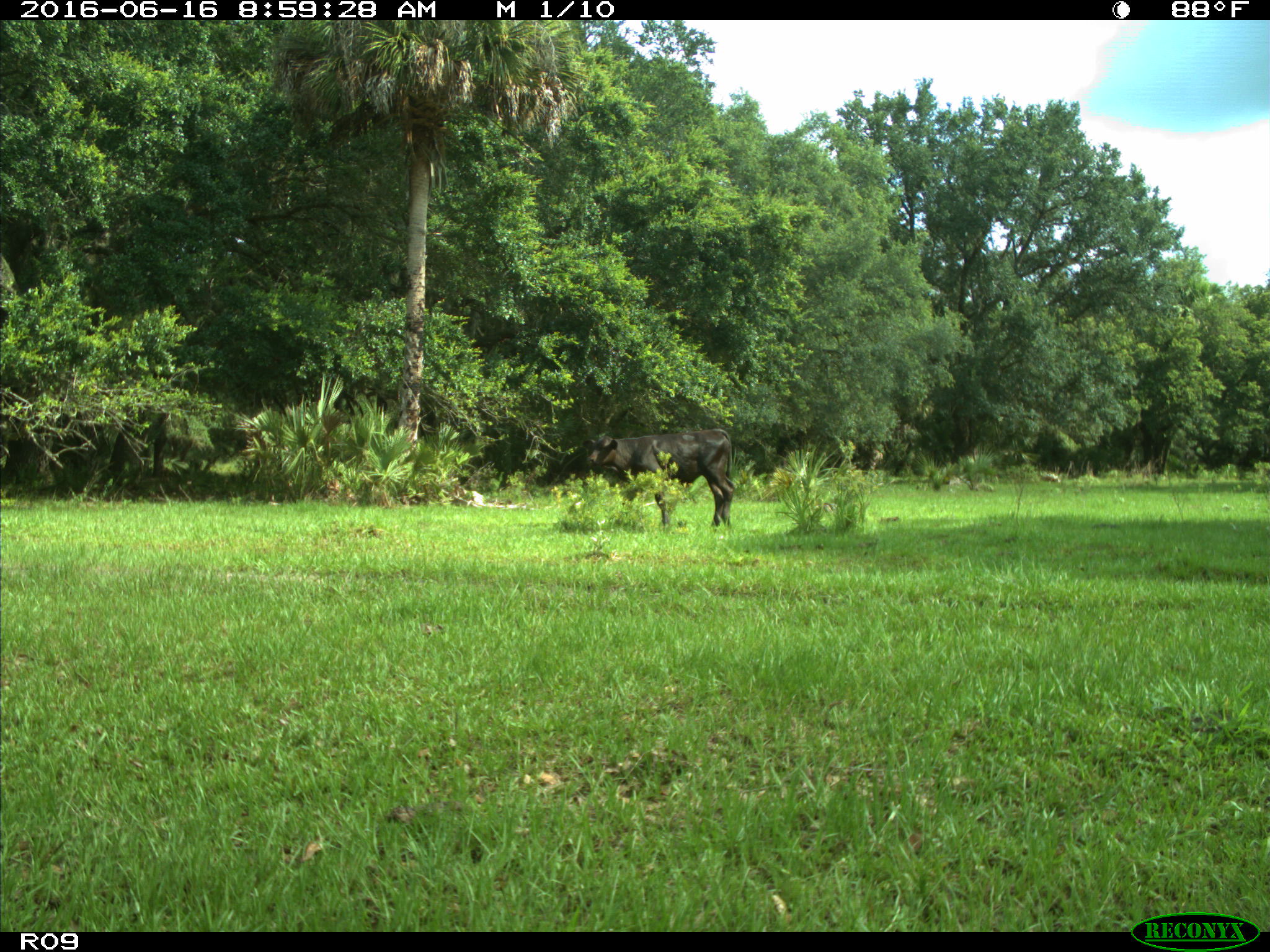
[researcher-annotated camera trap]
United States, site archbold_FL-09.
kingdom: Animalia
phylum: Chordata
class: Mammalia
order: Artiodactyla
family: Bovidae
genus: Bos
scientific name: Bos taurus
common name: domestic cow